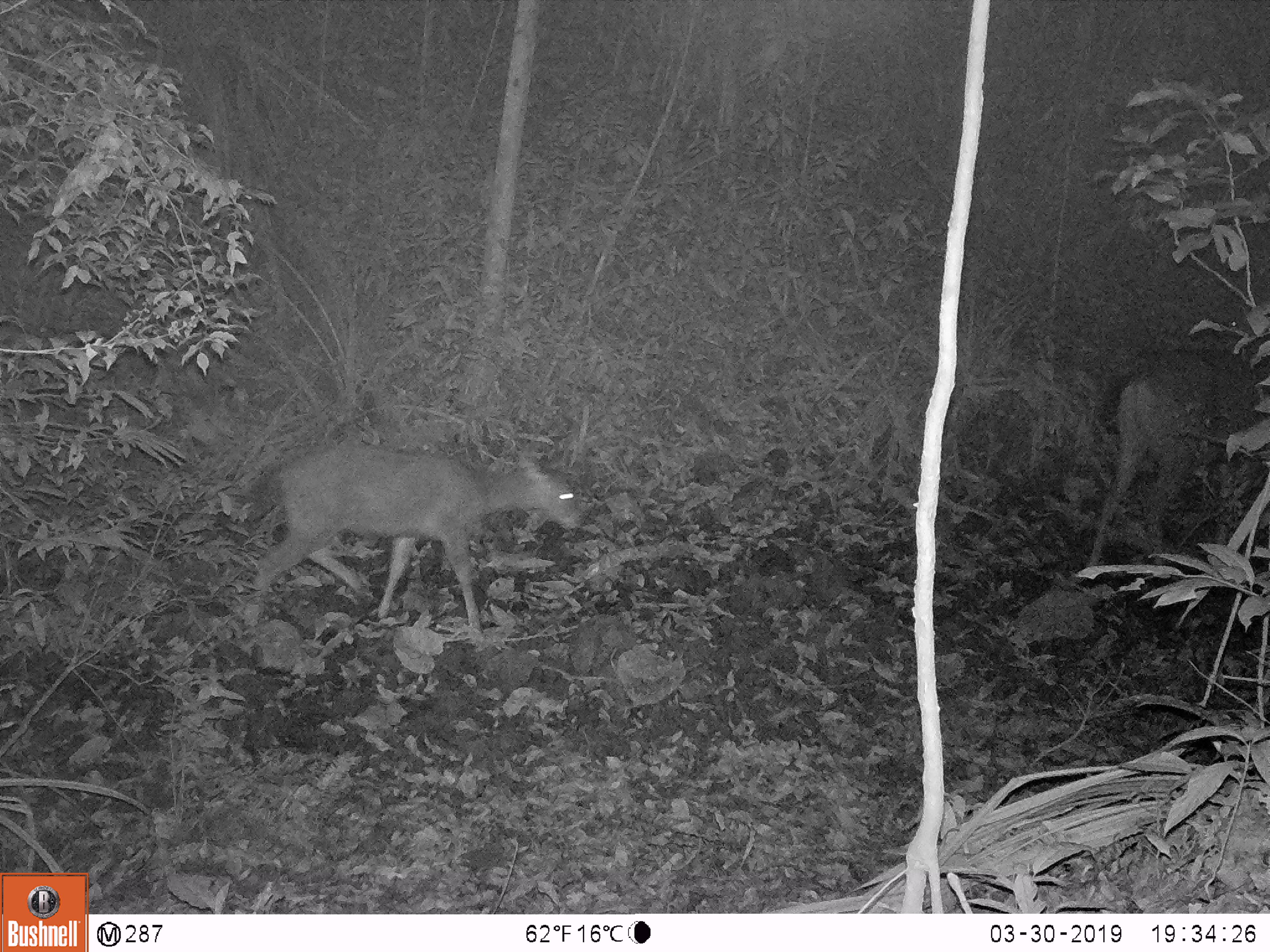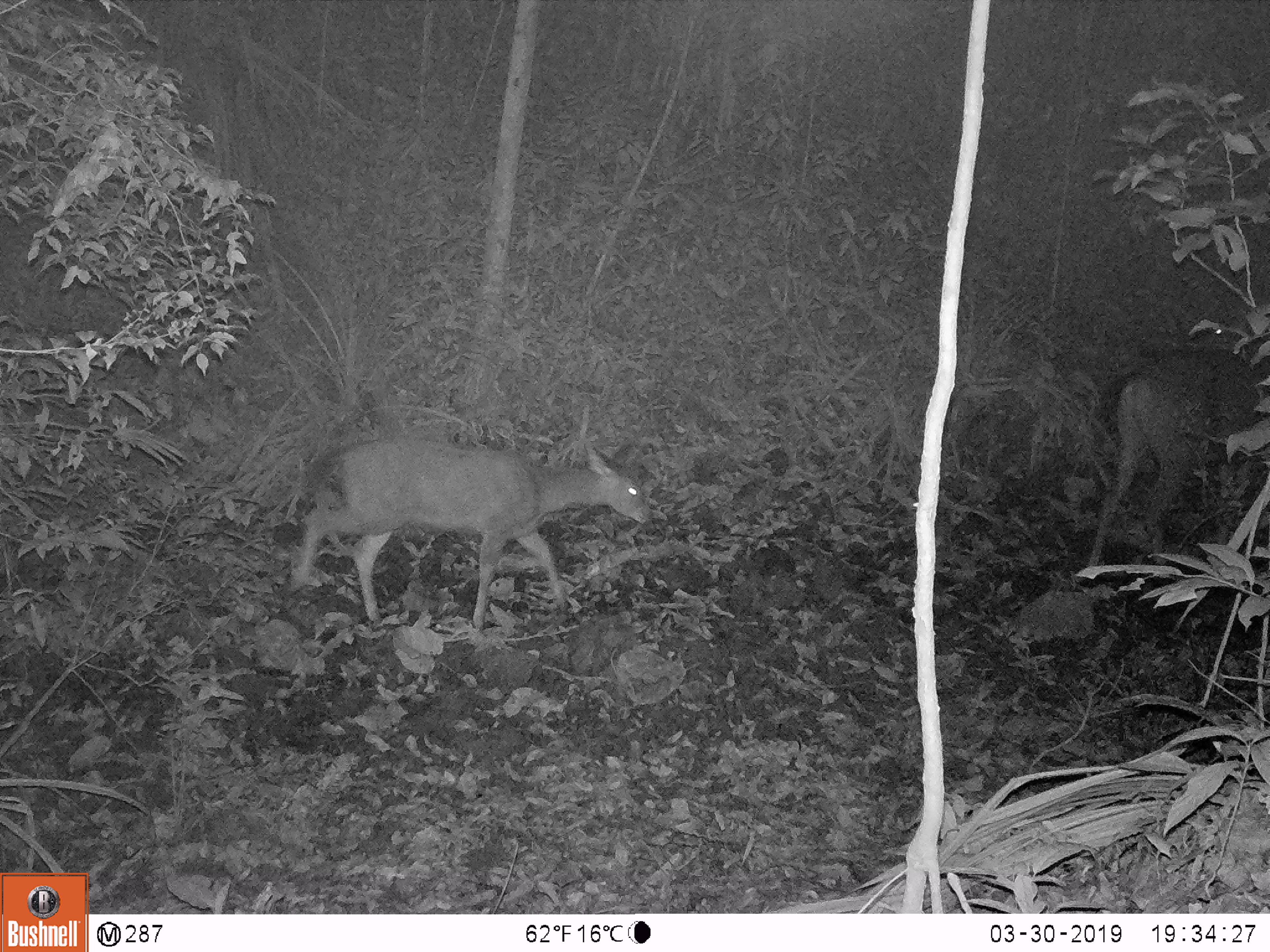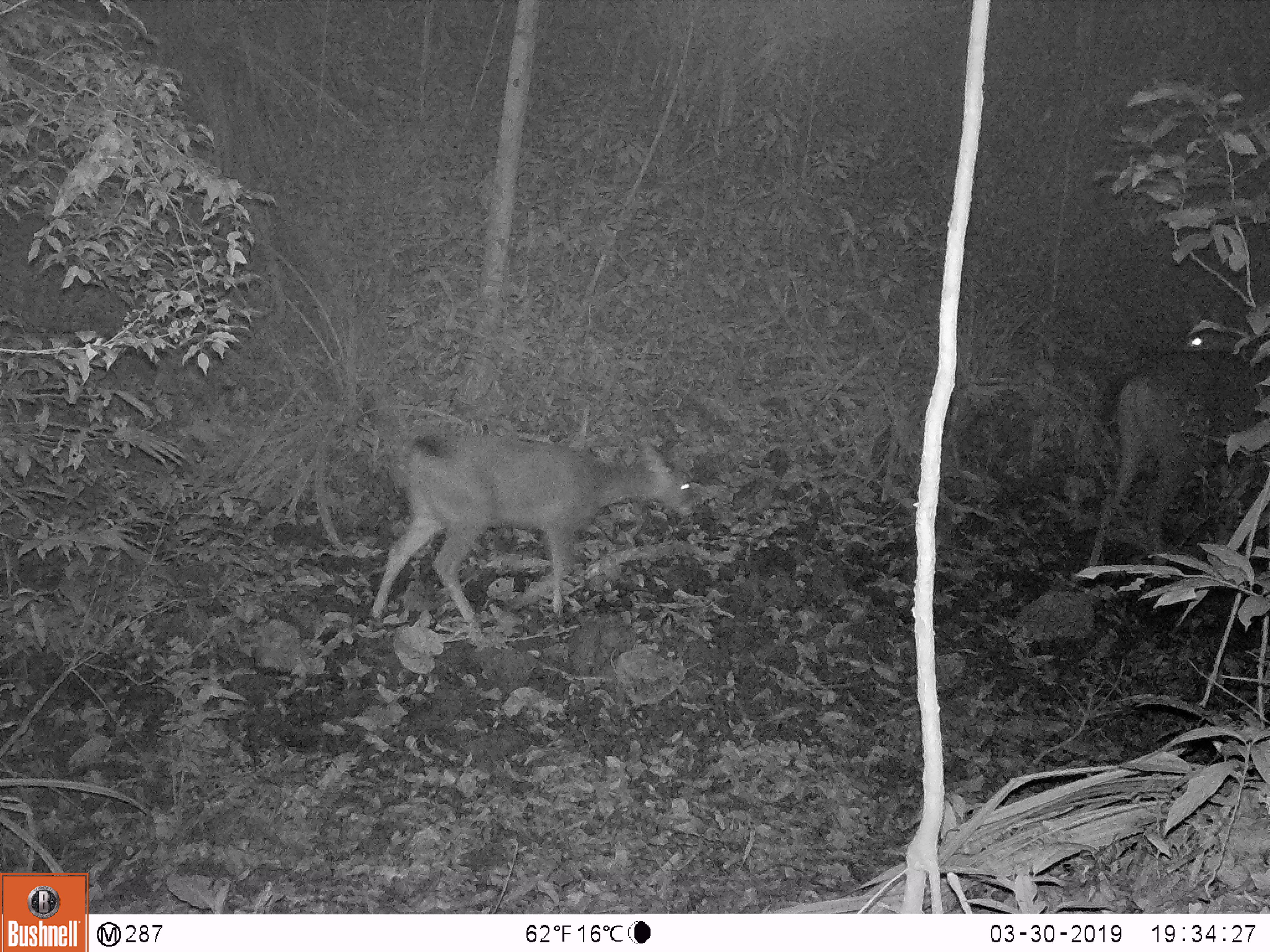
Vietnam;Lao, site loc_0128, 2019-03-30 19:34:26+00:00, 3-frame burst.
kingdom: Animalia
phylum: Chordata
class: Mammalia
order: Artiodactyla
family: Cervidae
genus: Rusa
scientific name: Rusa unicolor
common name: sambar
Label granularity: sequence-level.